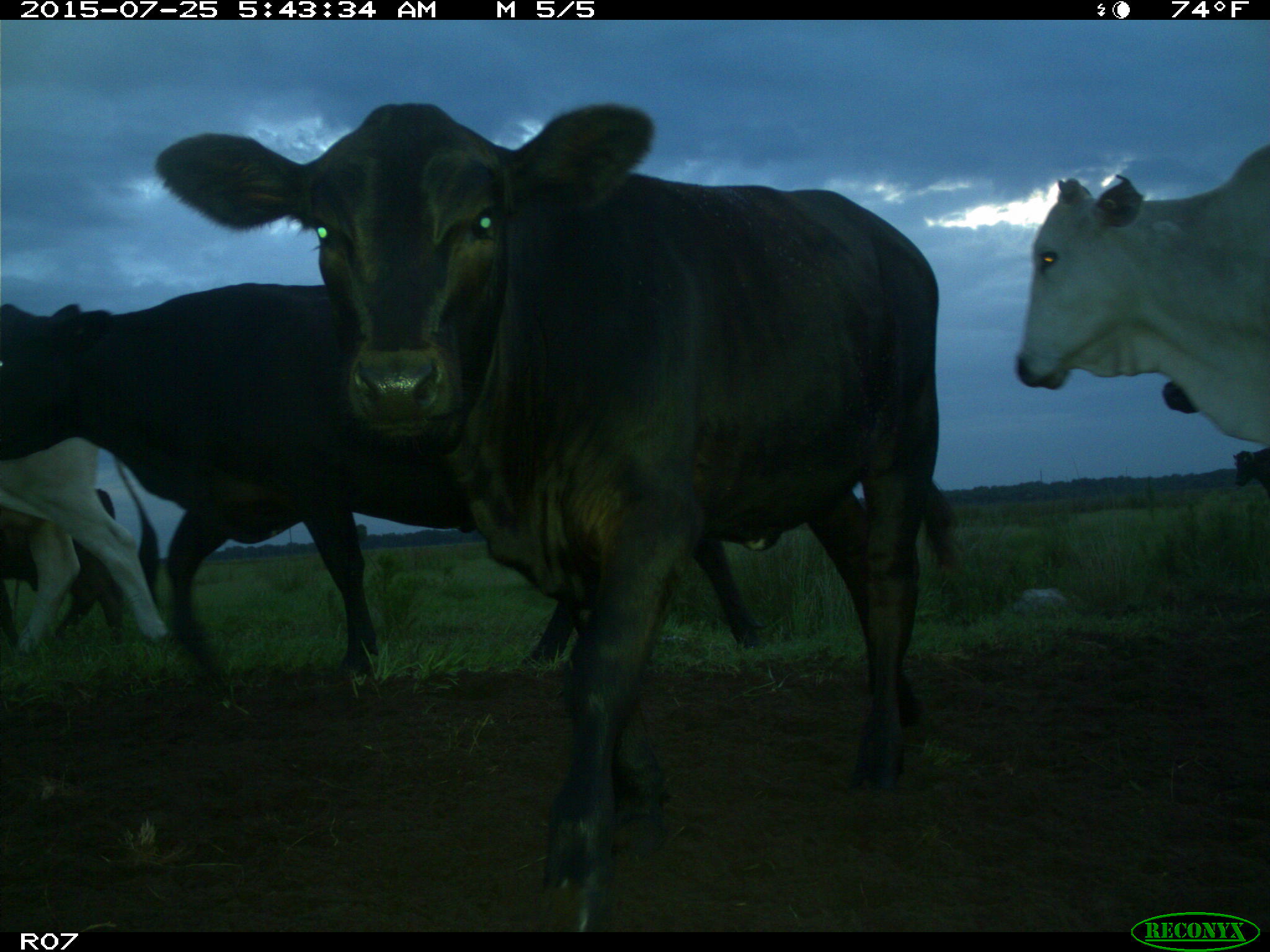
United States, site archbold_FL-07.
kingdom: Animalia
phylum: Chordata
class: Mammalia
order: Artiodactyla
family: Bovidae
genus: Bos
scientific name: Bos taurus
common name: domestic cow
Bos taurus (domestic cow).